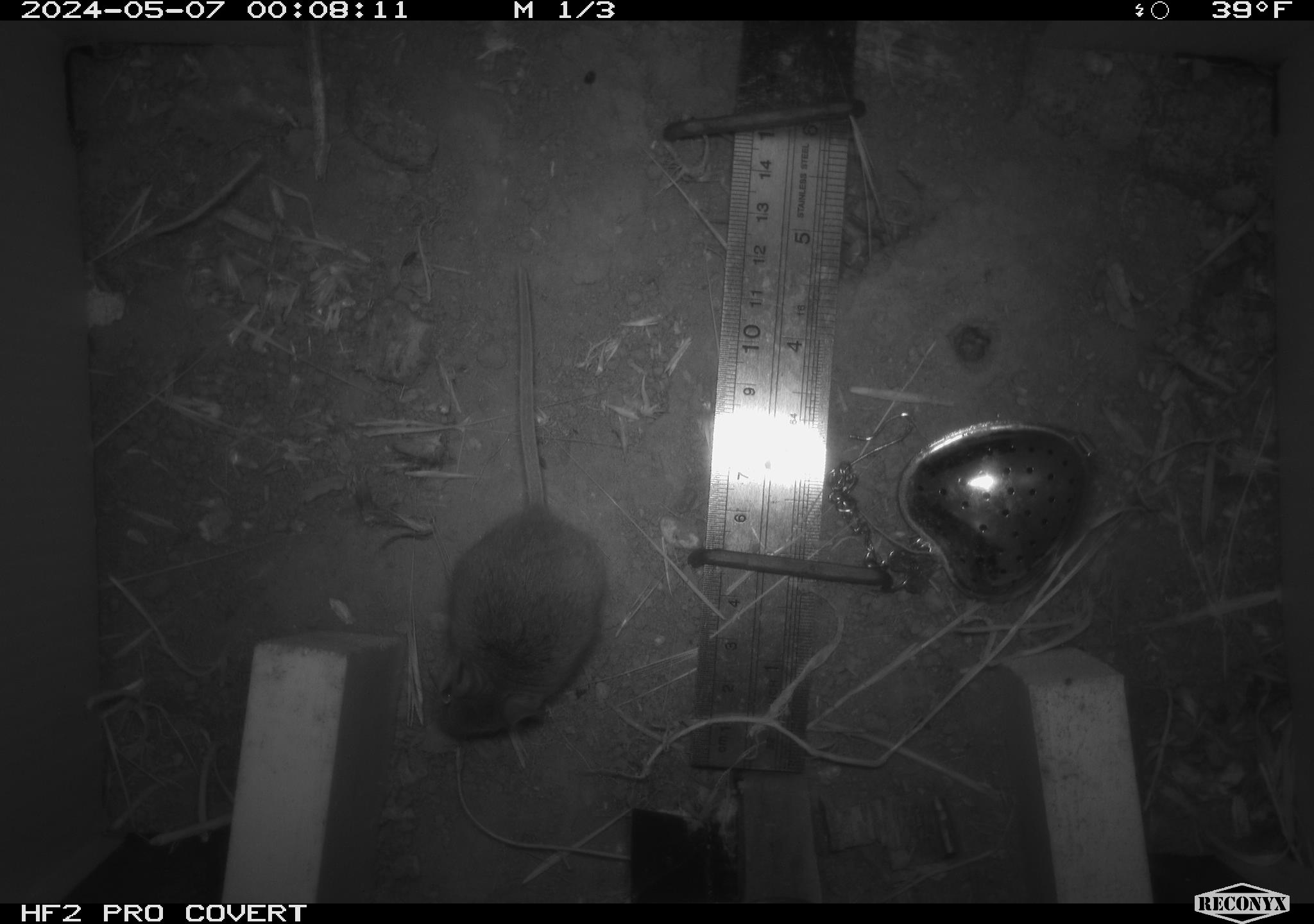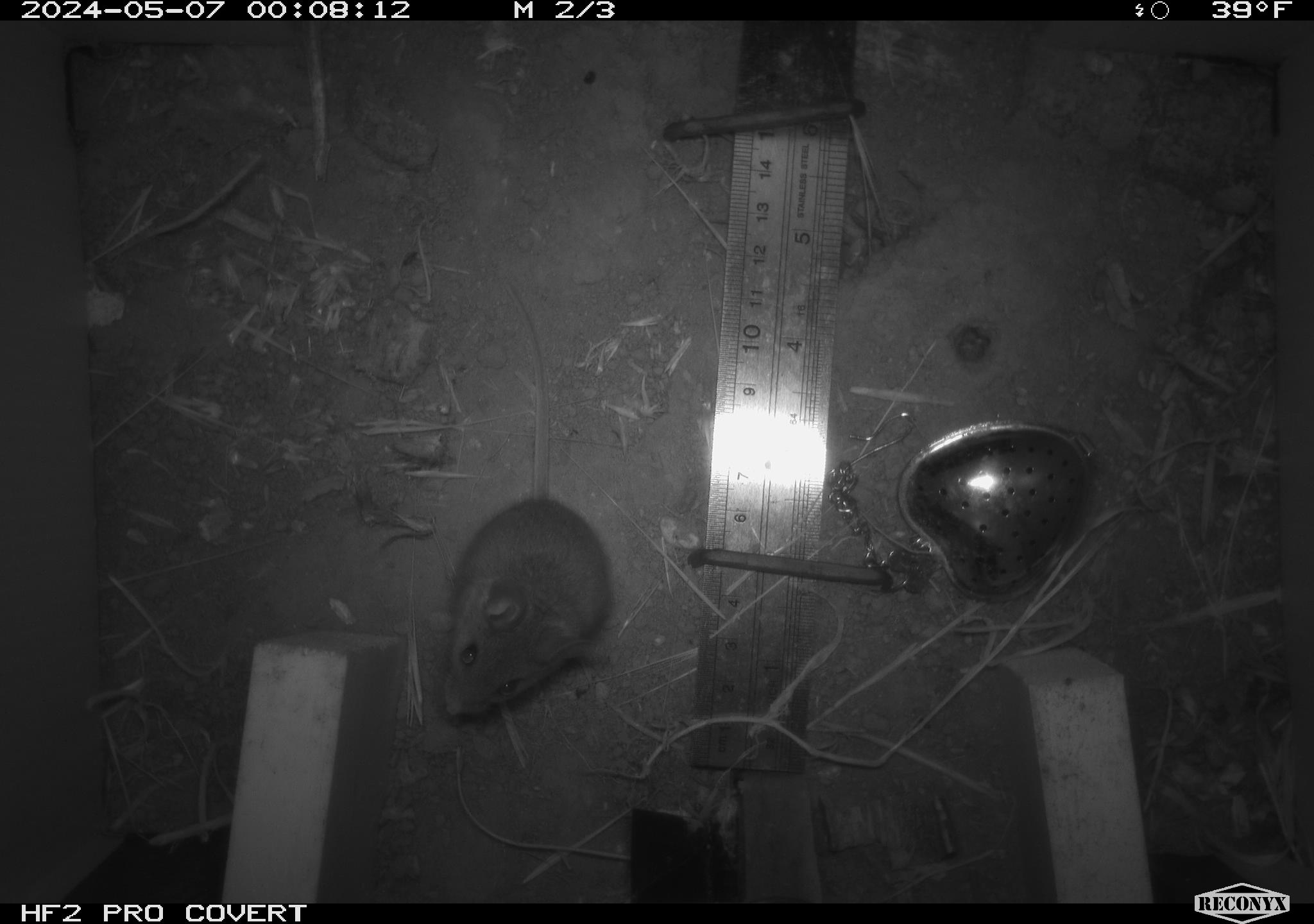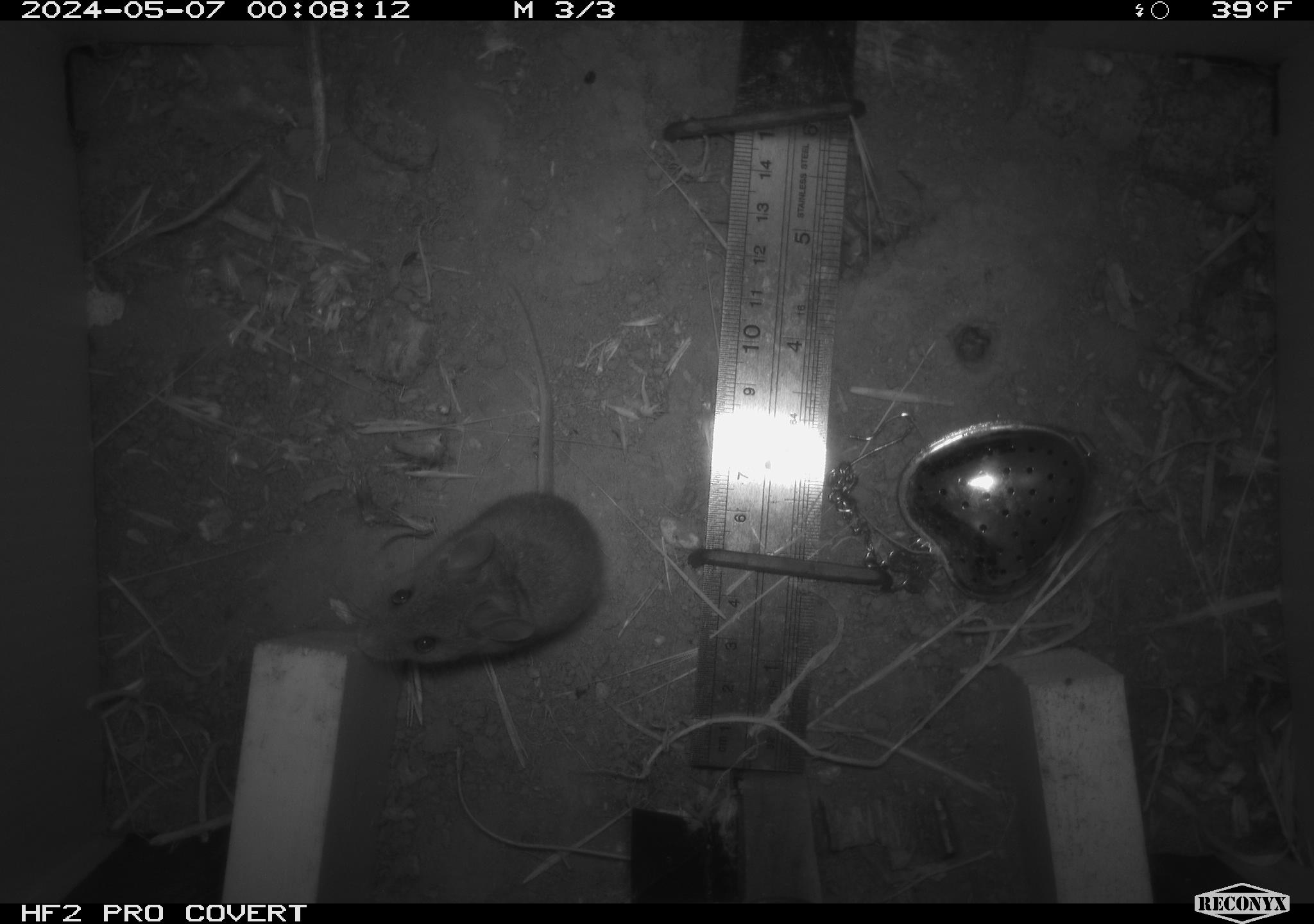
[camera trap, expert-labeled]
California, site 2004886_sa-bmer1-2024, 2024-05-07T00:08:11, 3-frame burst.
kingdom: Animalia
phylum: Chordata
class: Mammalia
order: Rodentia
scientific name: Rodentia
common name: mouse species